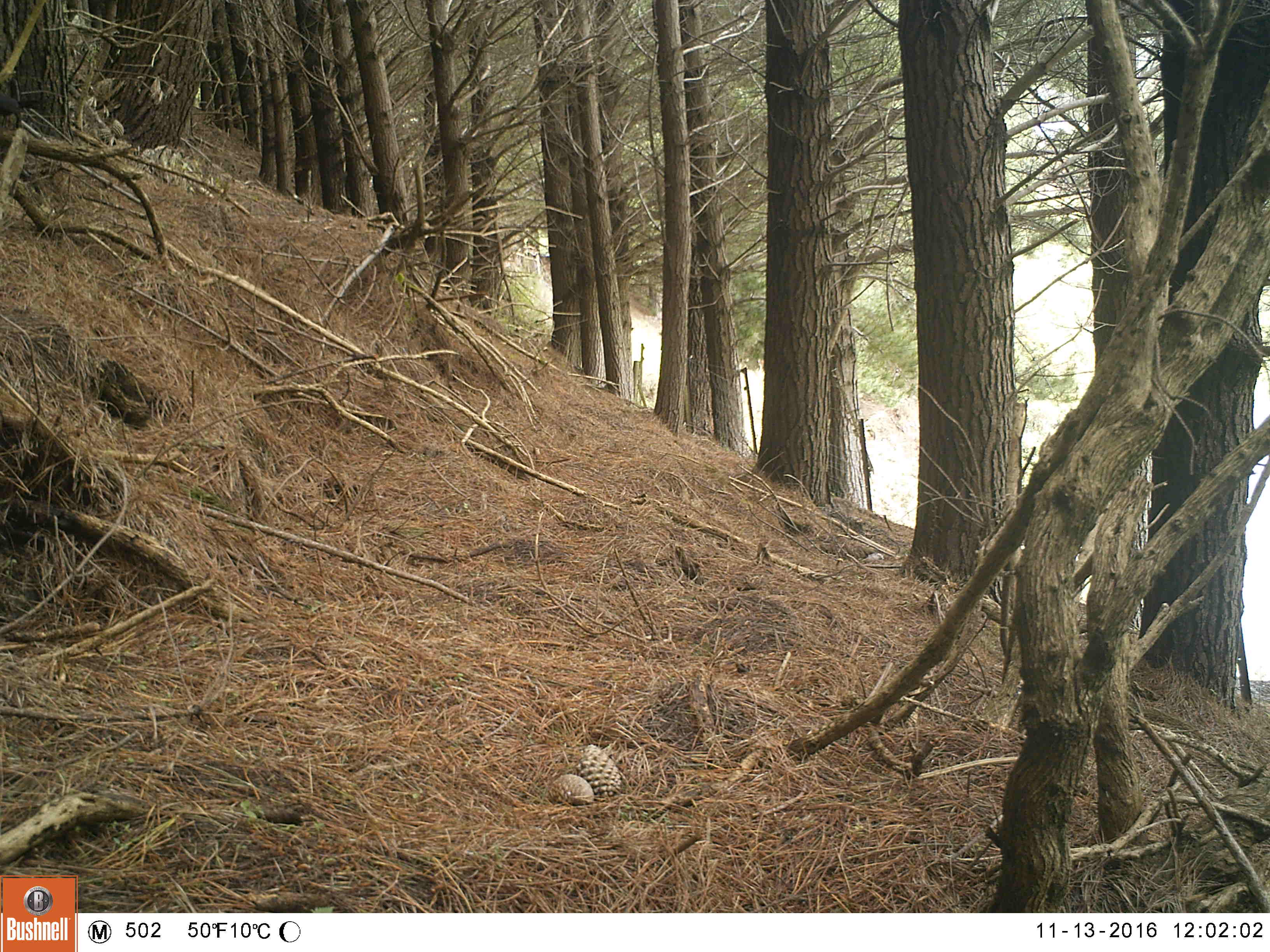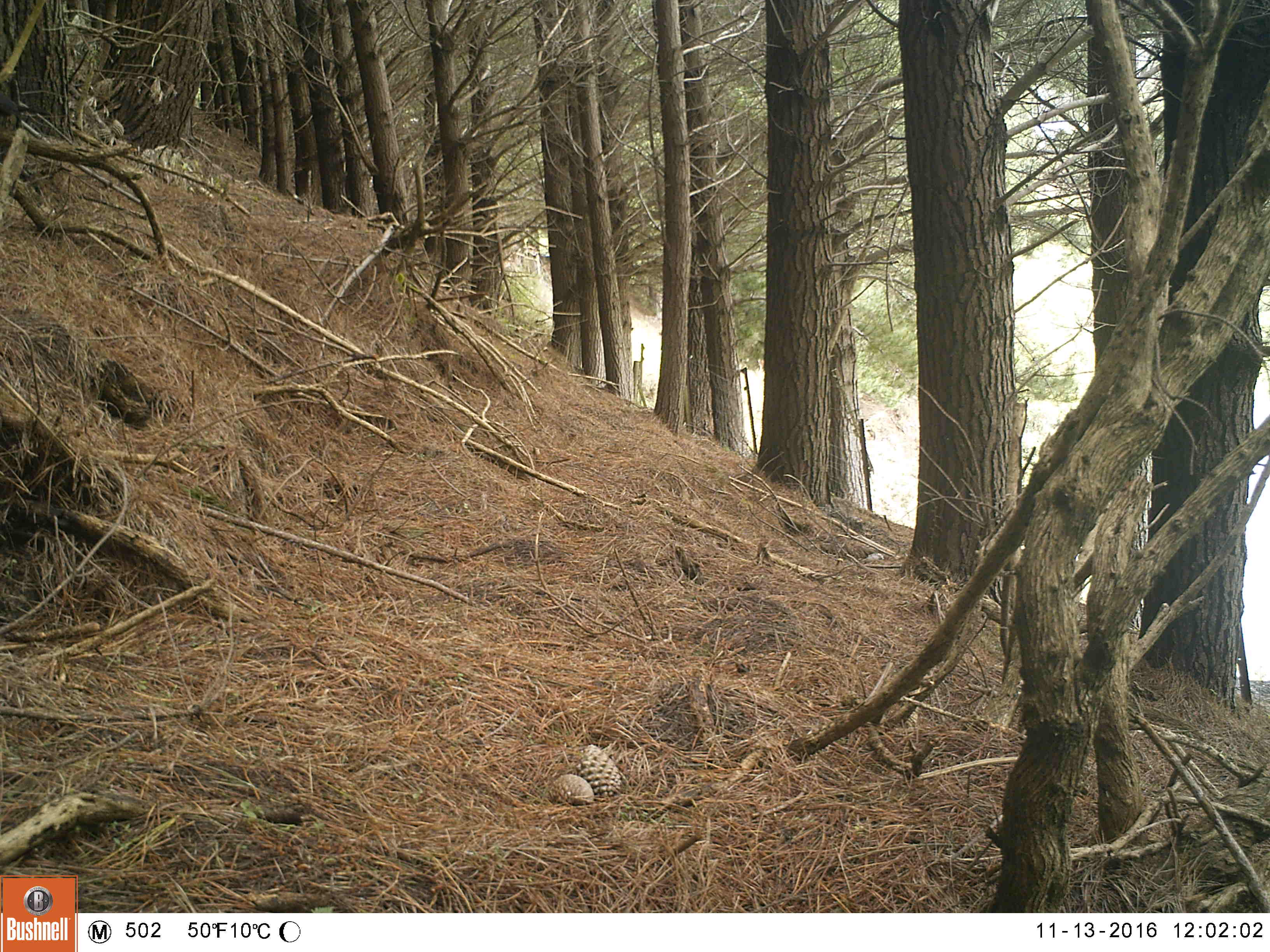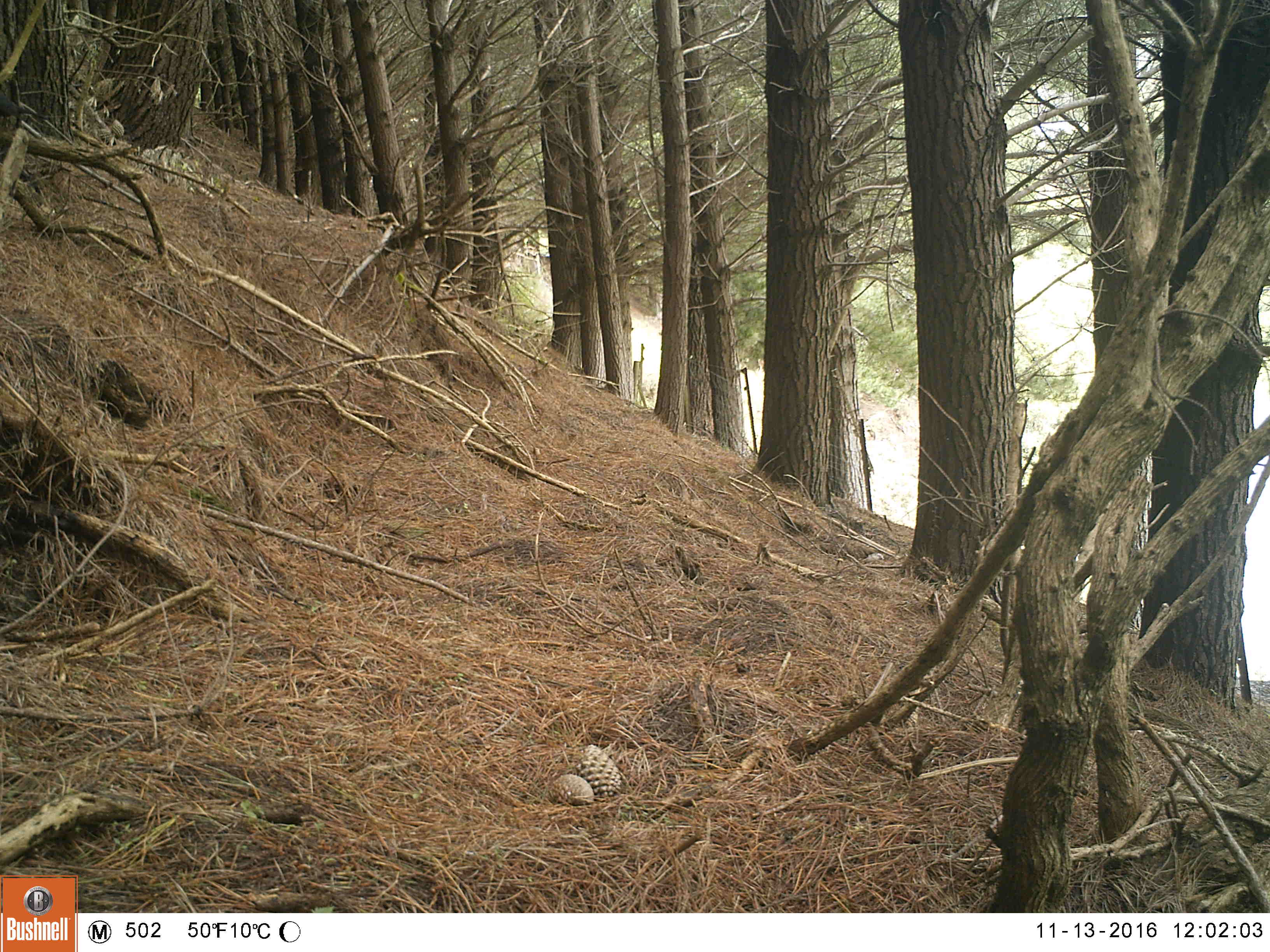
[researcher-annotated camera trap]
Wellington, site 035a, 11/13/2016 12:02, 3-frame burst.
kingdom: Animalia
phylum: Chordata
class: Aves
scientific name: Aves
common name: bird